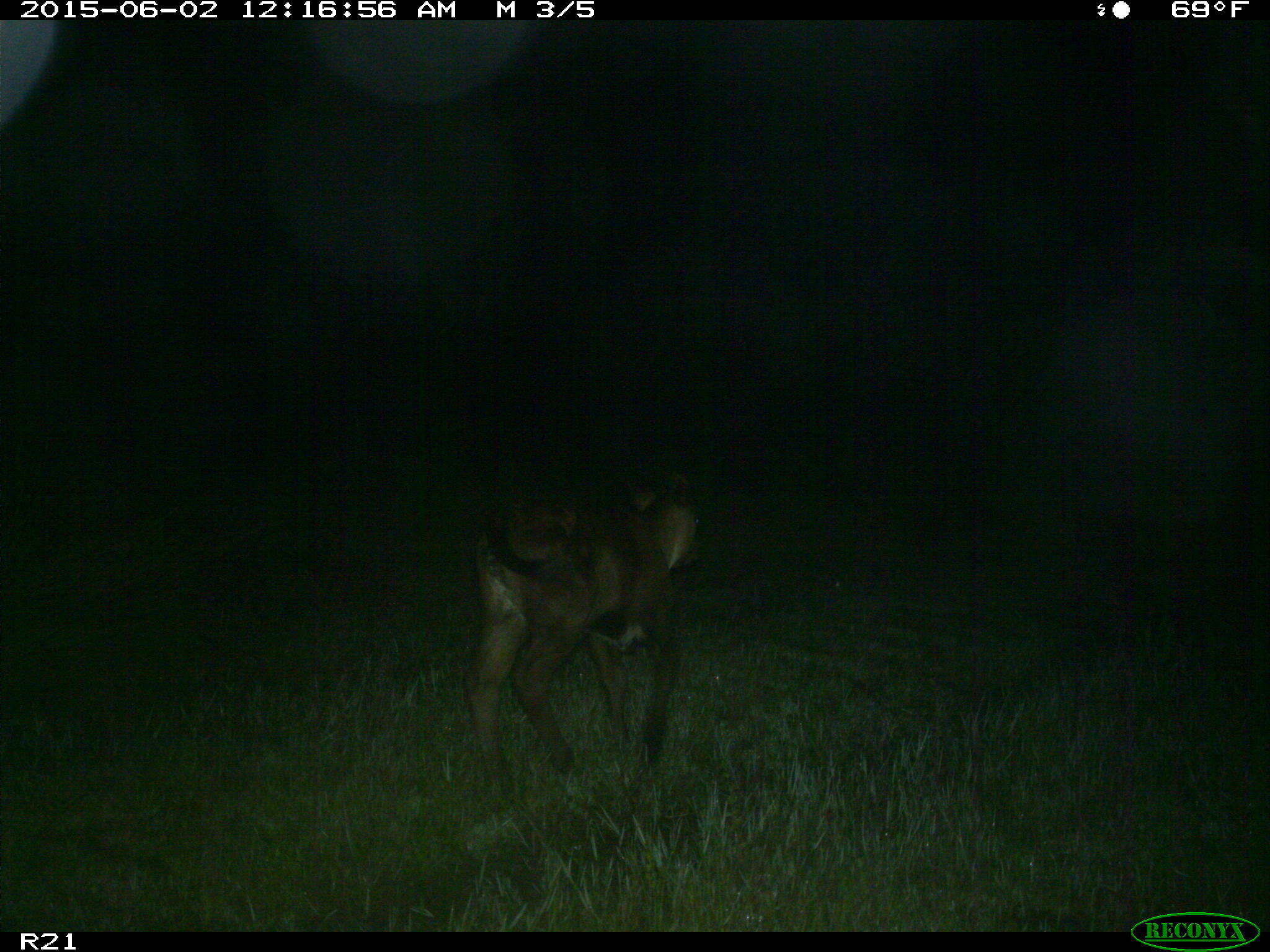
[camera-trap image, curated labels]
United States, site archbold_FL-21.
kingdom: Animalia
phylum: Chordata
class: Mammalia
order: Artiodactyla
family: Bovidae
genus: Bos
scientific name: Bos taurus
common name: domestic cow